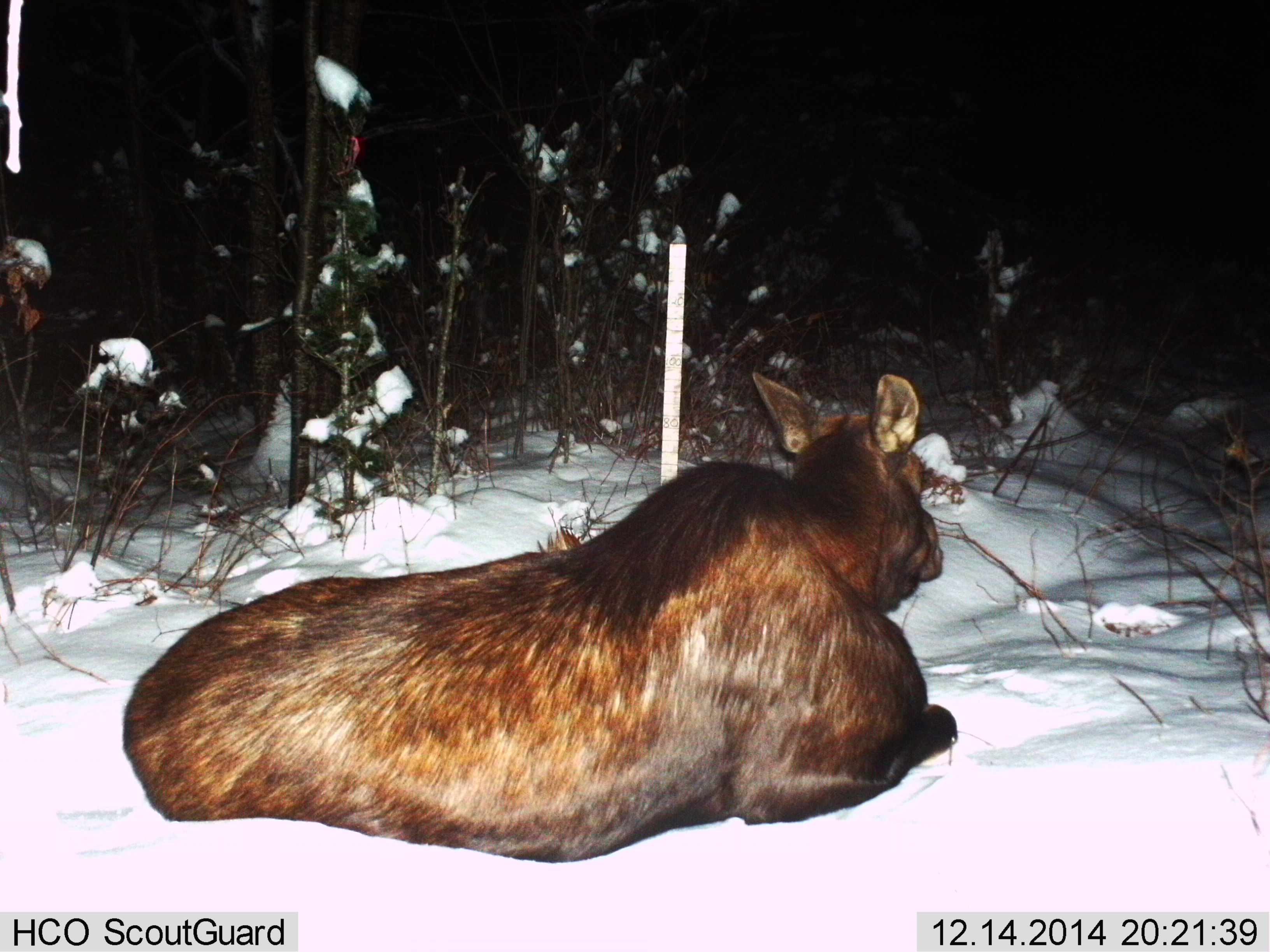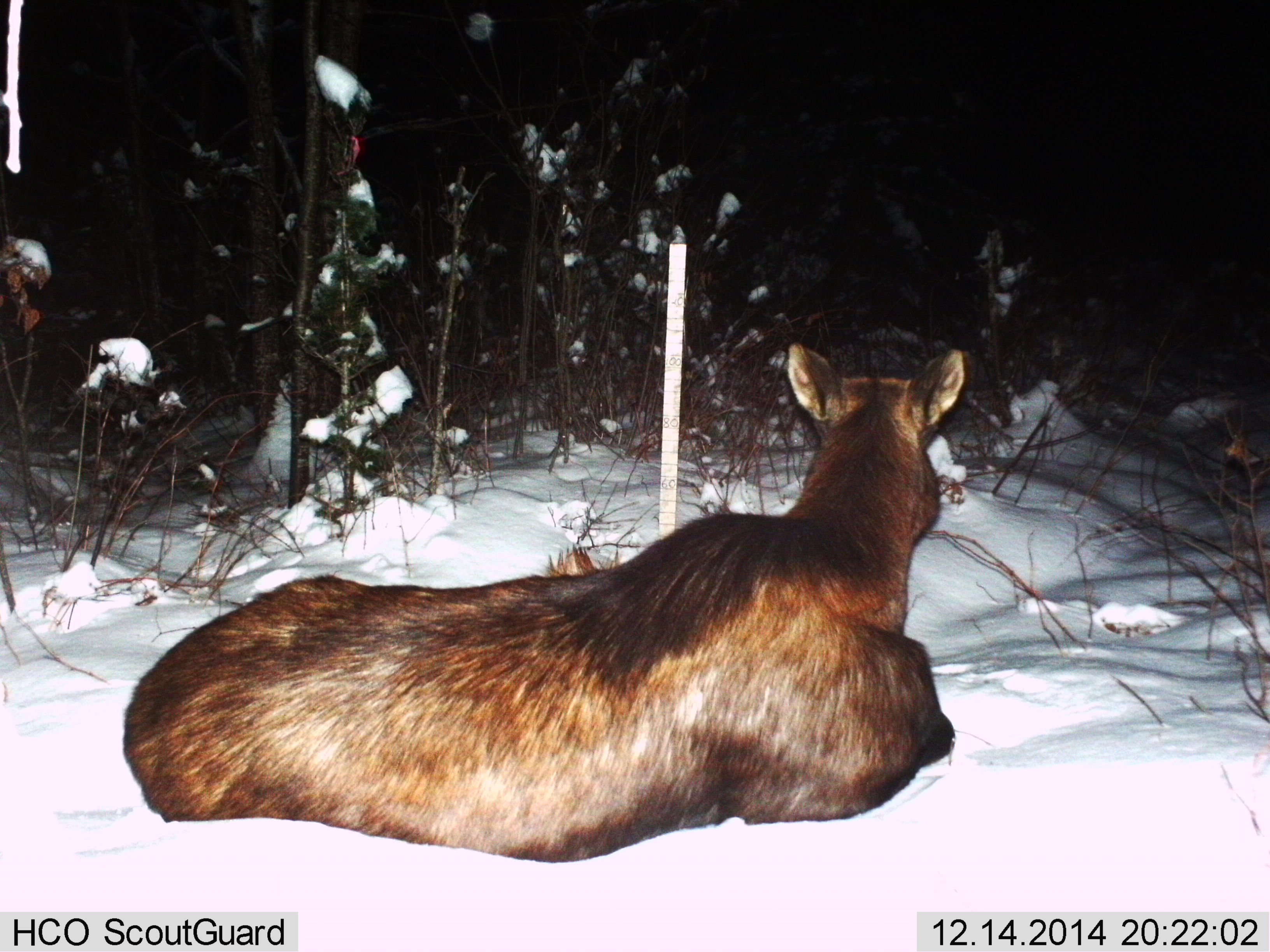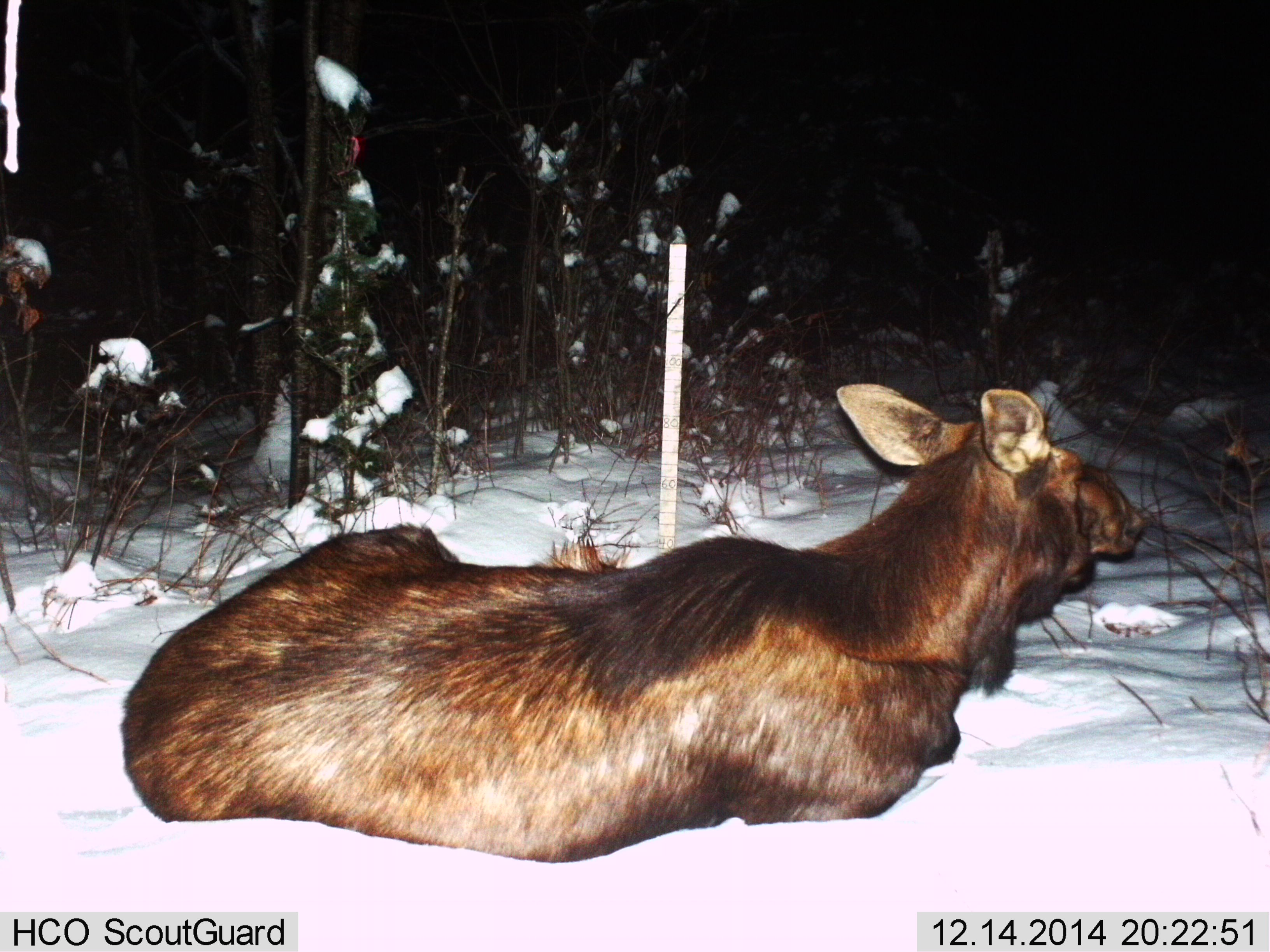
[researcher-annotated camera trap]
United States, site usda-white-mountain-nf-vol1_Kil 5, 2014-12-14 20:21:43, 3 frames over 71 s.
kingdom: Animalia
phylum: Chordata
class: Mammalia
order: Artiodactyla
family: Cervidae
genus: Alces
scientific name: Alces alces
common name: moose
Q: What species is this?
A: Moose (Alces alces).